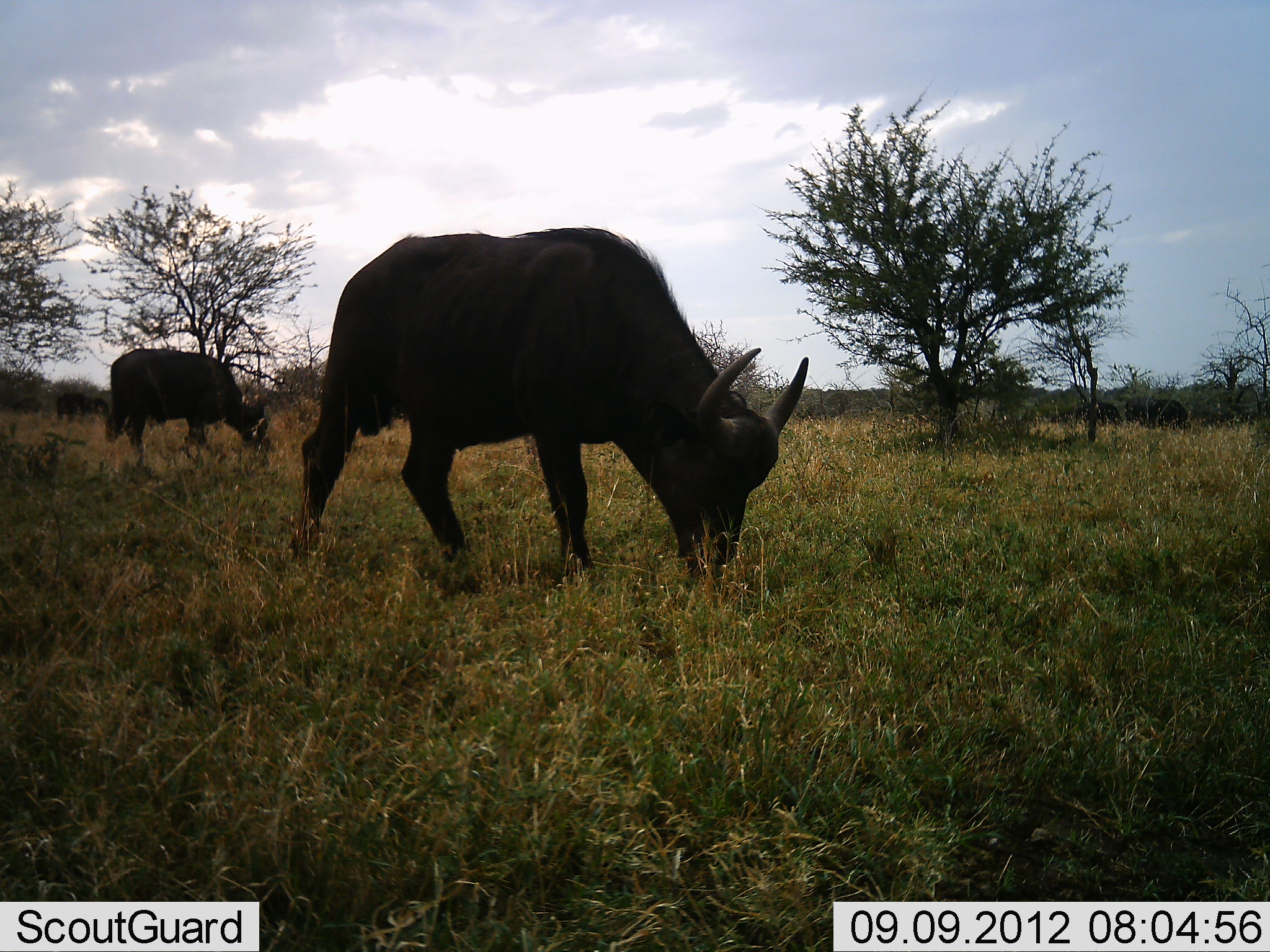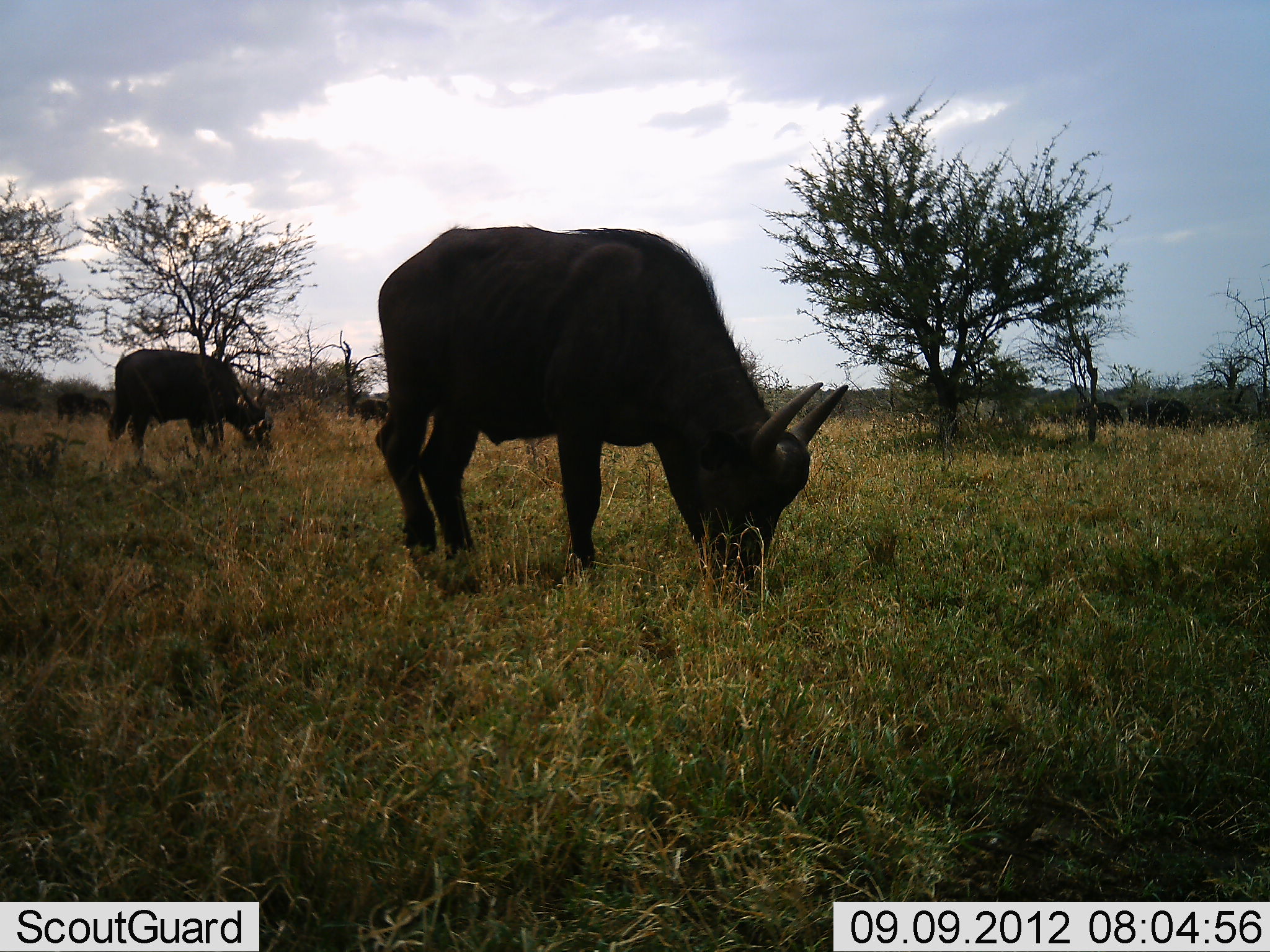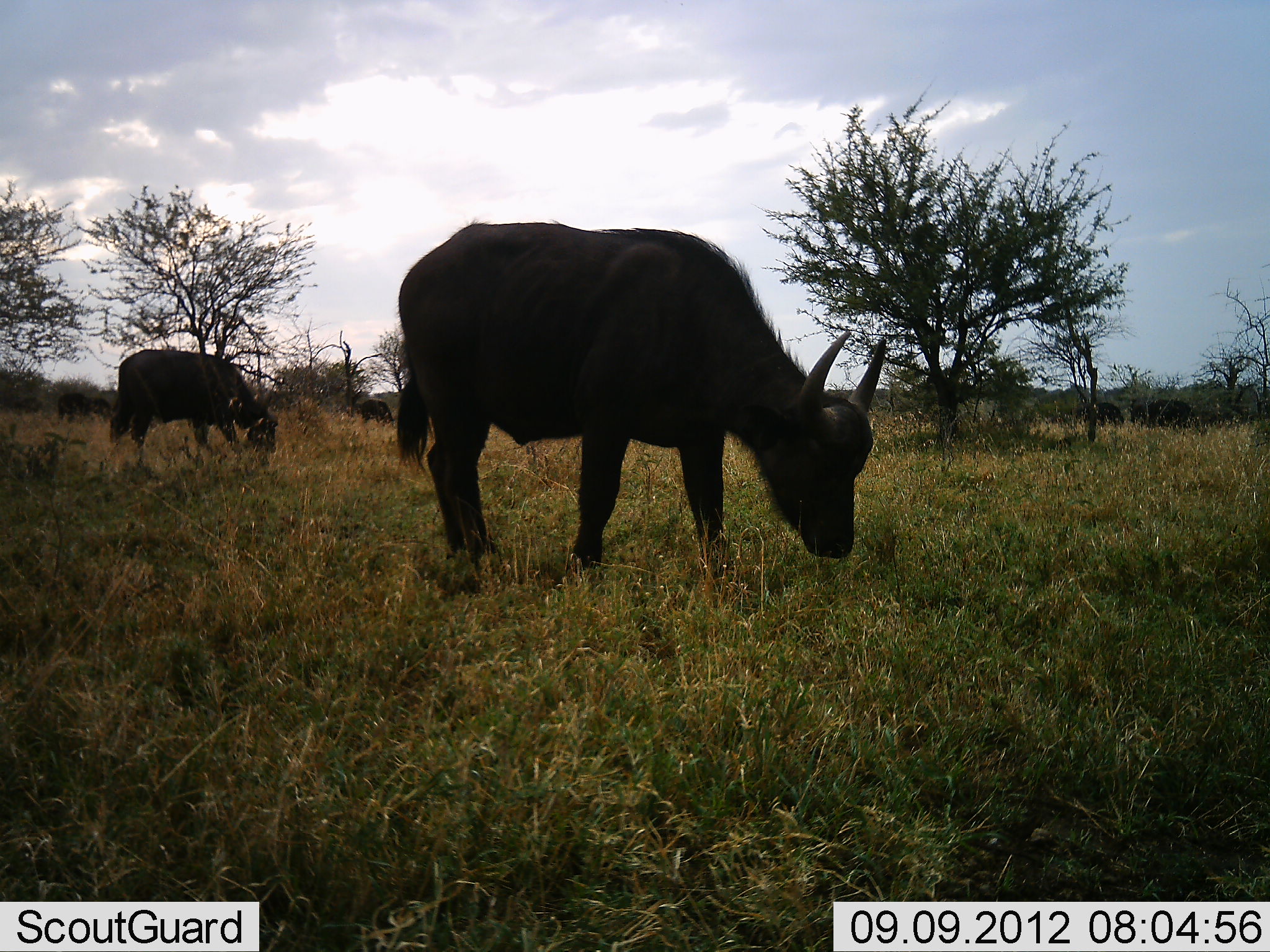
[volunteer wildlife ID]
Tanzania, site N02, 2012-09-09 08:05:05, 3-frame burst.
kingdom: Animalia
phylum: Chordata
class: Mammalia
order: Artiodactyla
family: Bovidae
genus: Syncerus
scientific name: Syncerus caffer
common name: cape buffalo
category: buffalo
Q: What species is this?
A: Buffalo (cape buffalo) (Syncerus caffer).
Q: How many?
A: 2.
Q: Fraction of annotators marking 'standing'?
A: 30%.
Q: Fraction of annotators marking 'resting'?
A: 0%.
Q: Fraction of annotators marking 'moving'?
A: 10%.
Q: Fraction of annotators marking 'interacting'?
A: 0%.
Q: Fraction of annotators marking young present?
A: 10%.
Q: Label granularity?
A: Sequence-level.